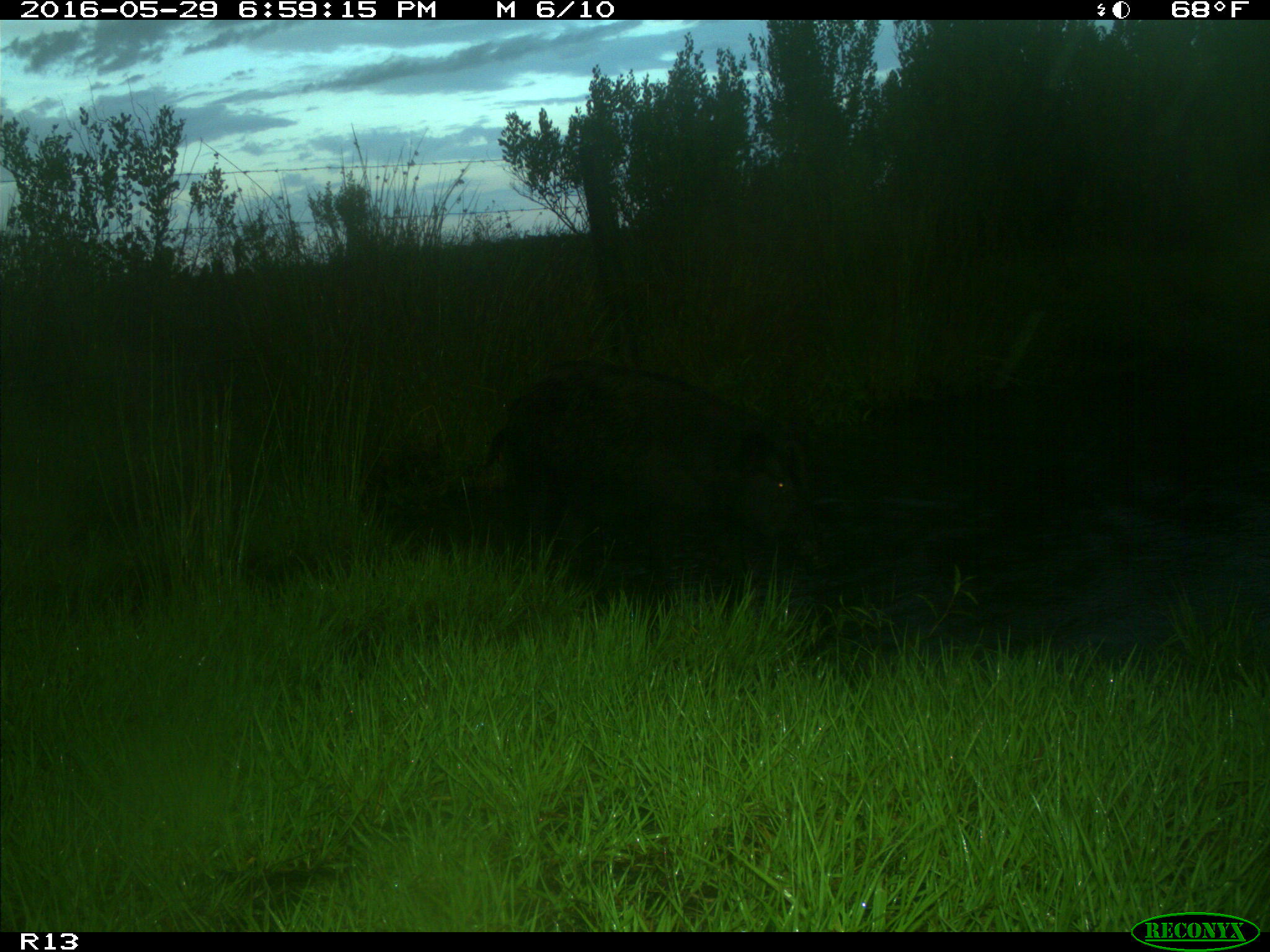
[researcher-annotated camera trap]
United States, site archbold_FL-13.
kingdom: Animalia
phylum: Chordata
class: Mammalia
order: Artiodactyla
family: Suidae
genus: Sus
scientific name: Sus scrofa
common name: wild boar